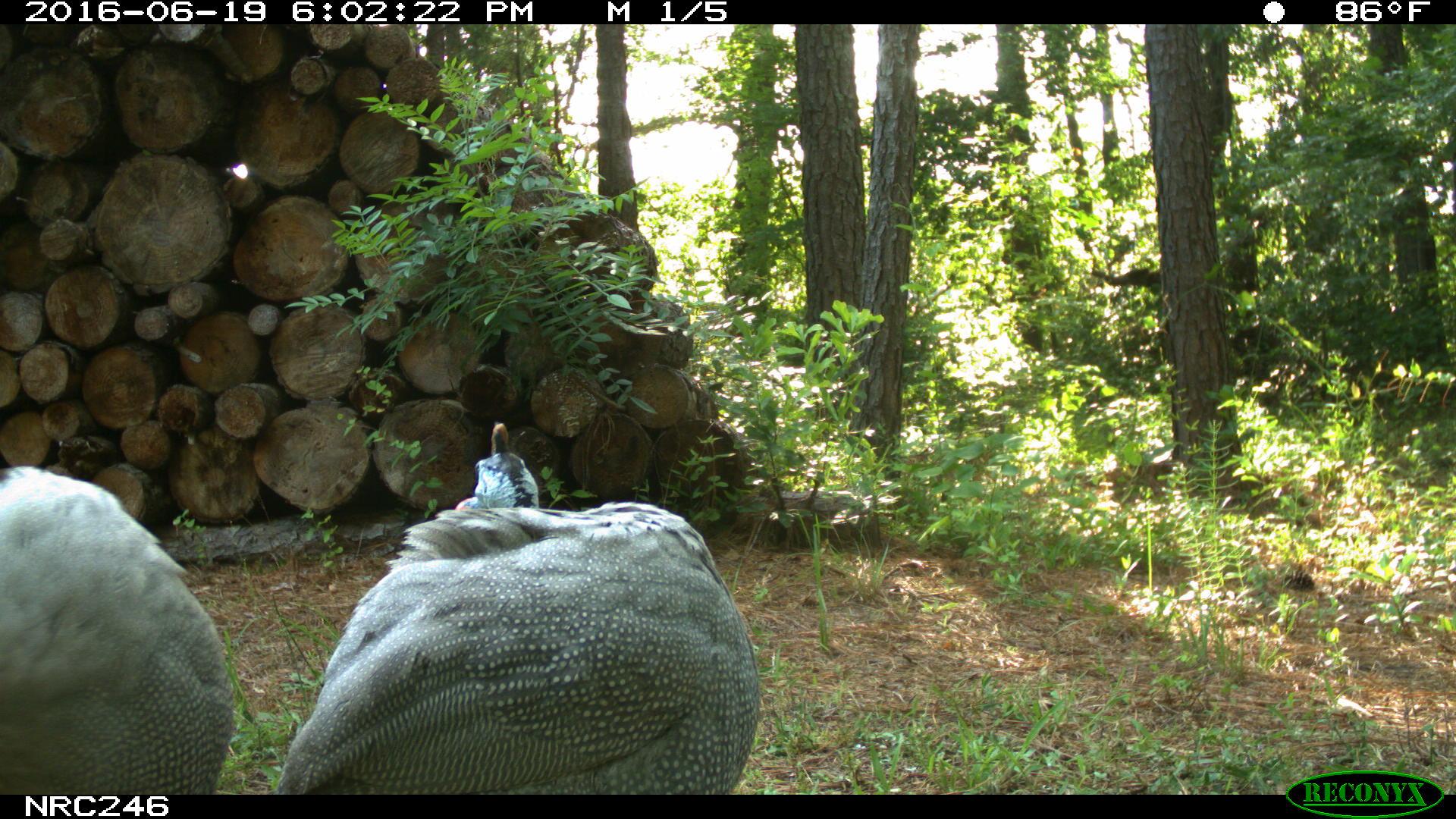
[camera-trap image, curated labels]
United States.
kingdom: Animalia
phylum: Chordata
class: Aves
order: Galliformes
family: Phasianidae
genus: Meleagris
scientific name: Meleagris gallopavo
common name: wild turkey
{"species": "Wild Turkey (Meleagris gallopavo)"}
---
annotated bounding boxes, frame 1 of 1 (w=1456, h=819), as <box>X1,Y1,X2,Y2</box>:
Wild Turkey: <box>273,406,761,790</box>; <box>8,466,234,800</box>